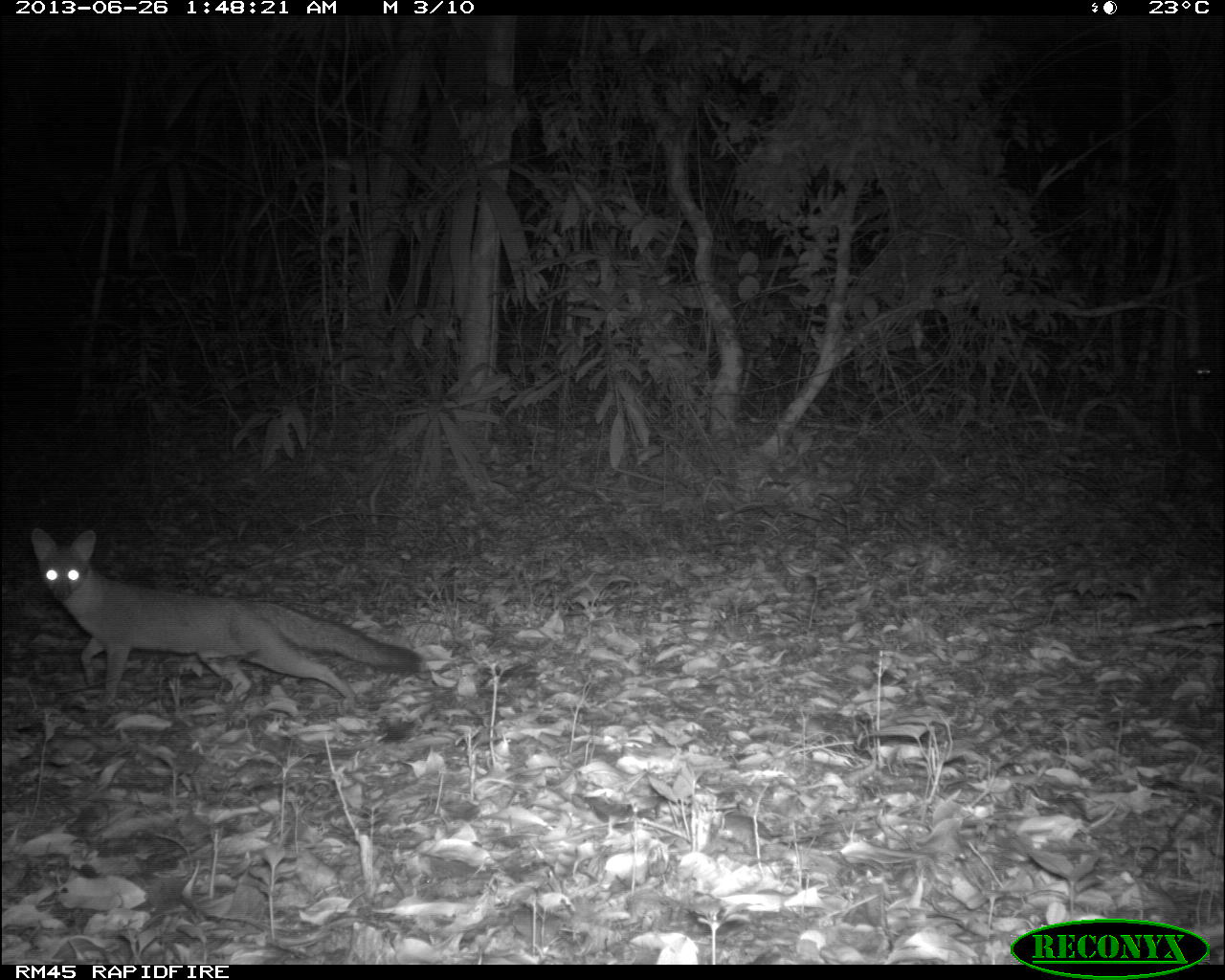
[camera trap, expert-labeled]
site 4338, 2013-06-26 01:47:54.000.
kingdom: Animalia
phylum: Chordata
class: Mammalia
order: Carnivora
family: Canidae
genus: Urocyon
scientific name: Urocyon cinereoargenteus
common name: gray fox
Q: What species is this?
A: Urocyon cinereoargenteus (gray fox).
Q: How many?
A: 1.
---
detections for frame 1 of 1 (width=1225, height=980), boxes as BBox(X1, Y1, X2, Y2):
urocyon cinereoargenteus: BBox(30, 528, 422, 705)